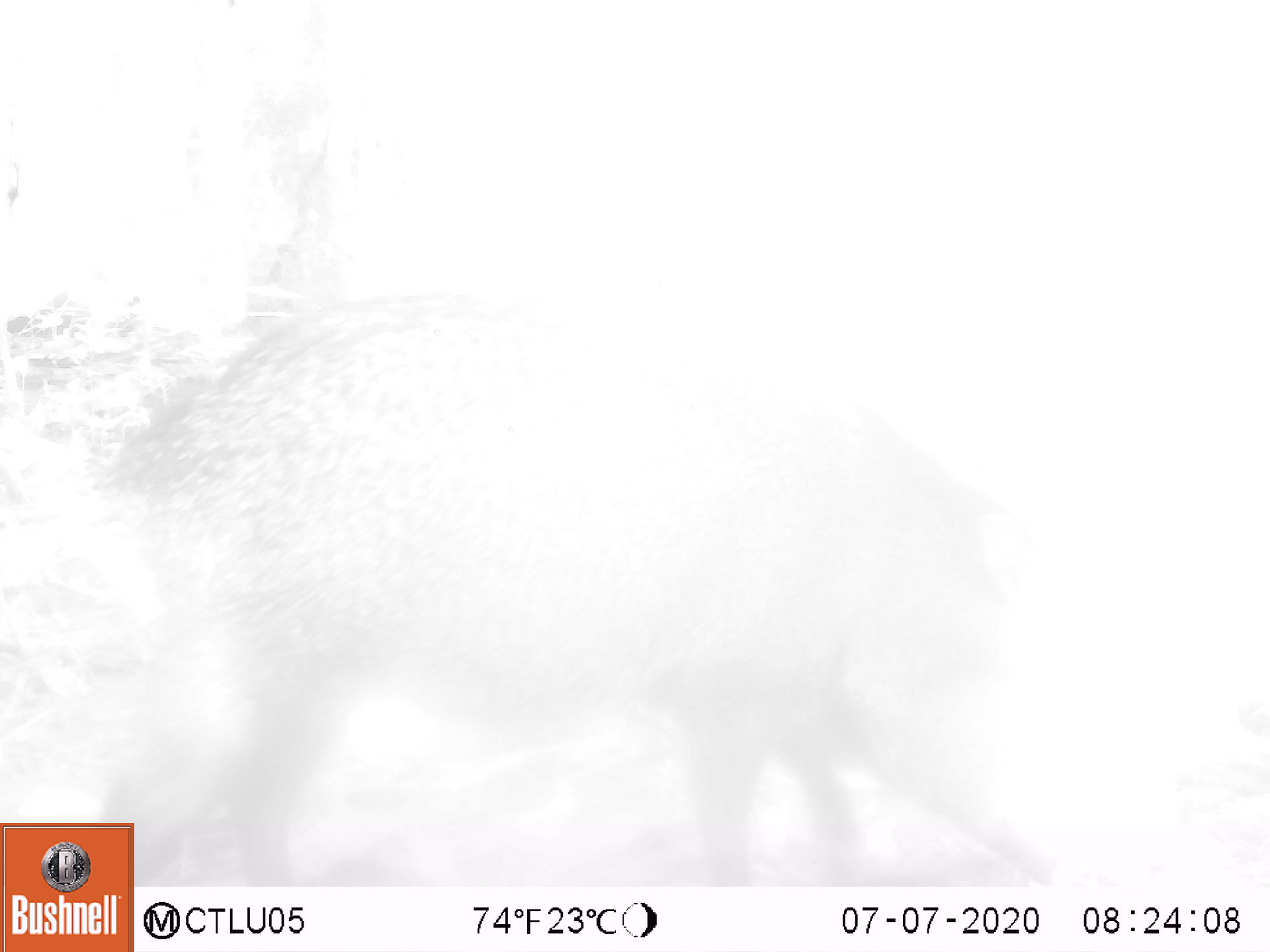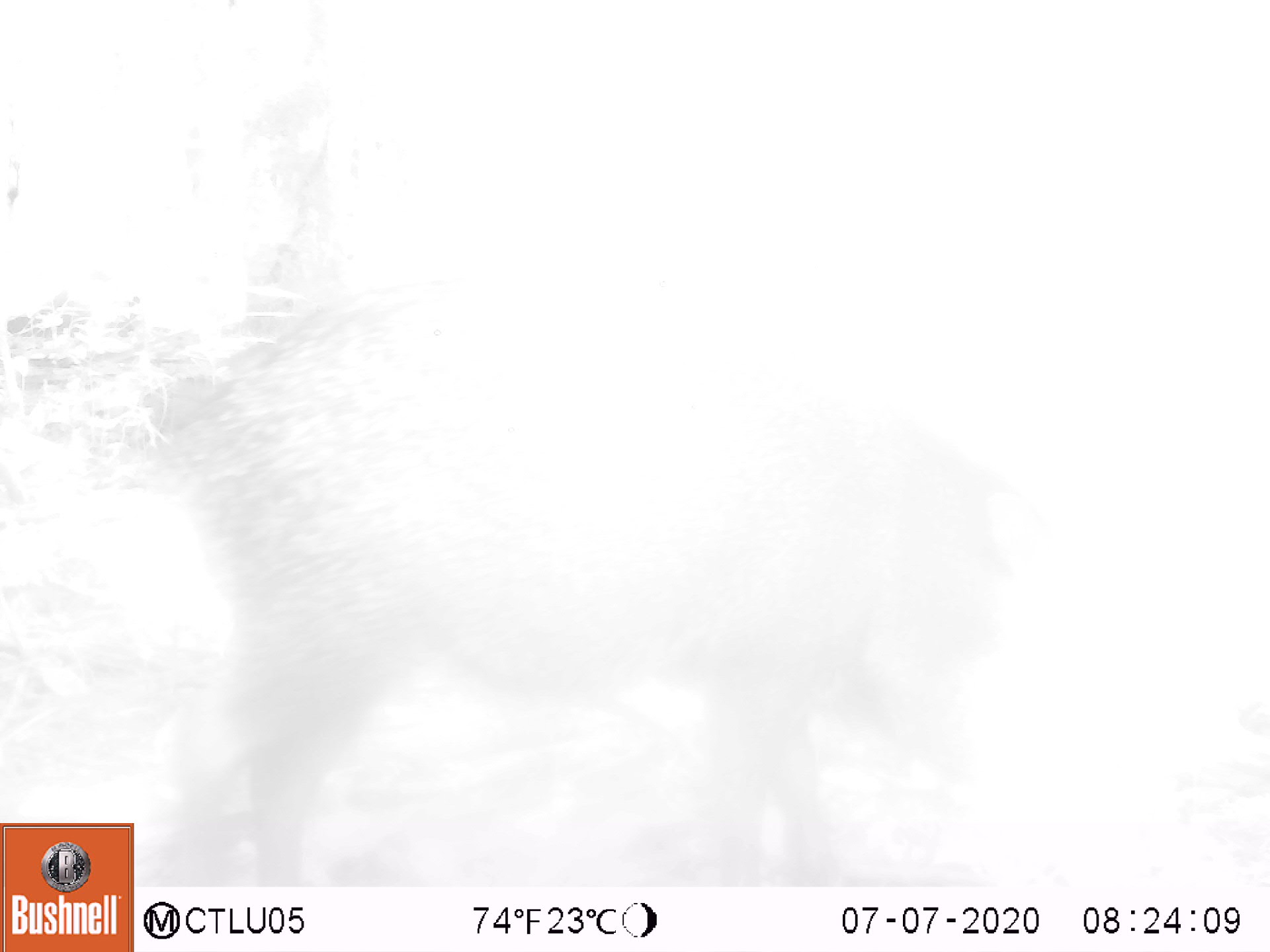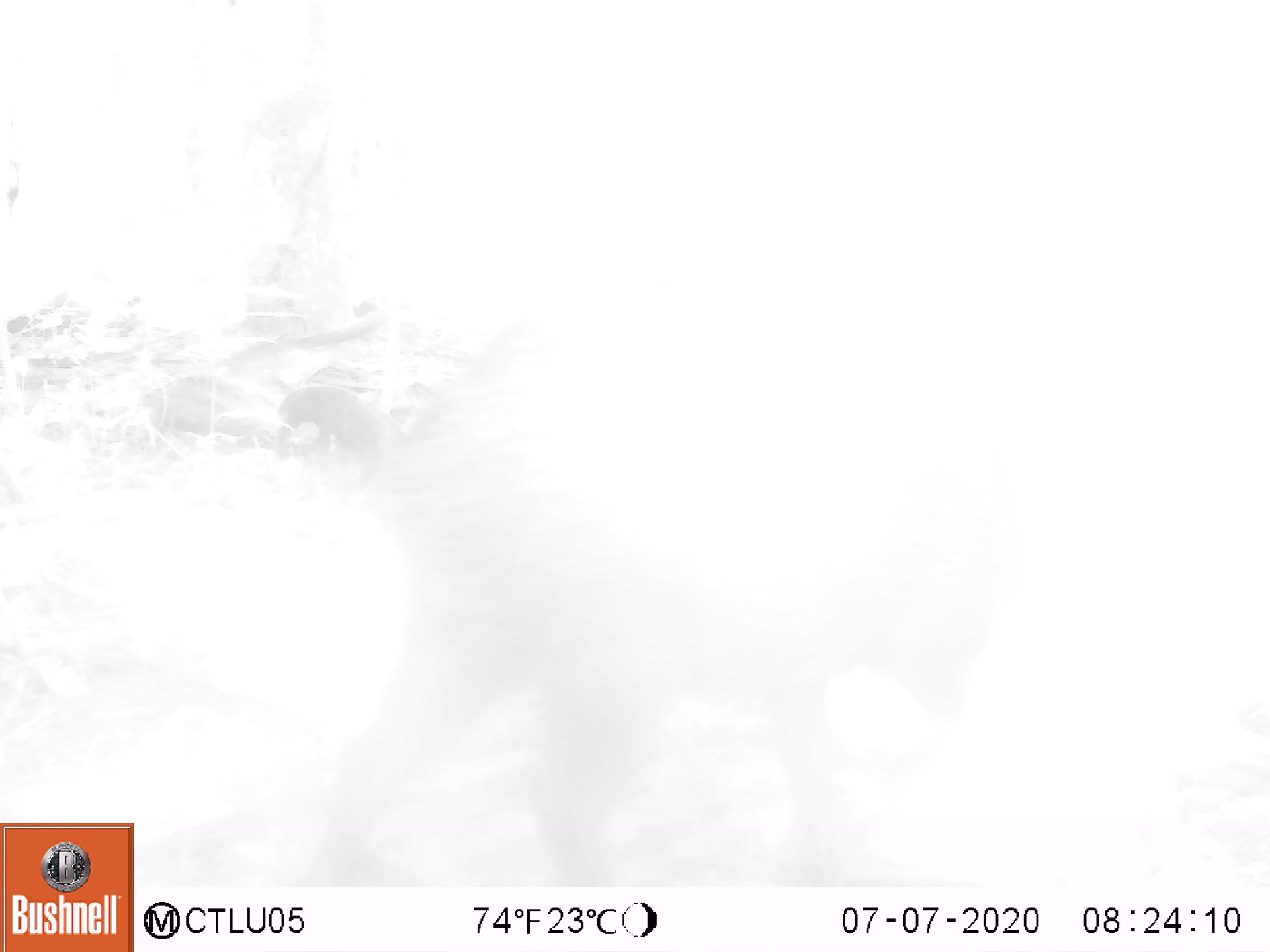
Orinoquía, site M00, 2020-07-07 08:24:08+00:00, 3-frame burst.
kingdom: Animalia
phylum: Chordata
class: Mammalia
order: Artiodactyla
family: Tayassuidae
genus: Pecari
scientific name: Pecari tajacu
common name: collared peccary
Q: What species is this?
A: Collared peccary (Pecari tajacu).